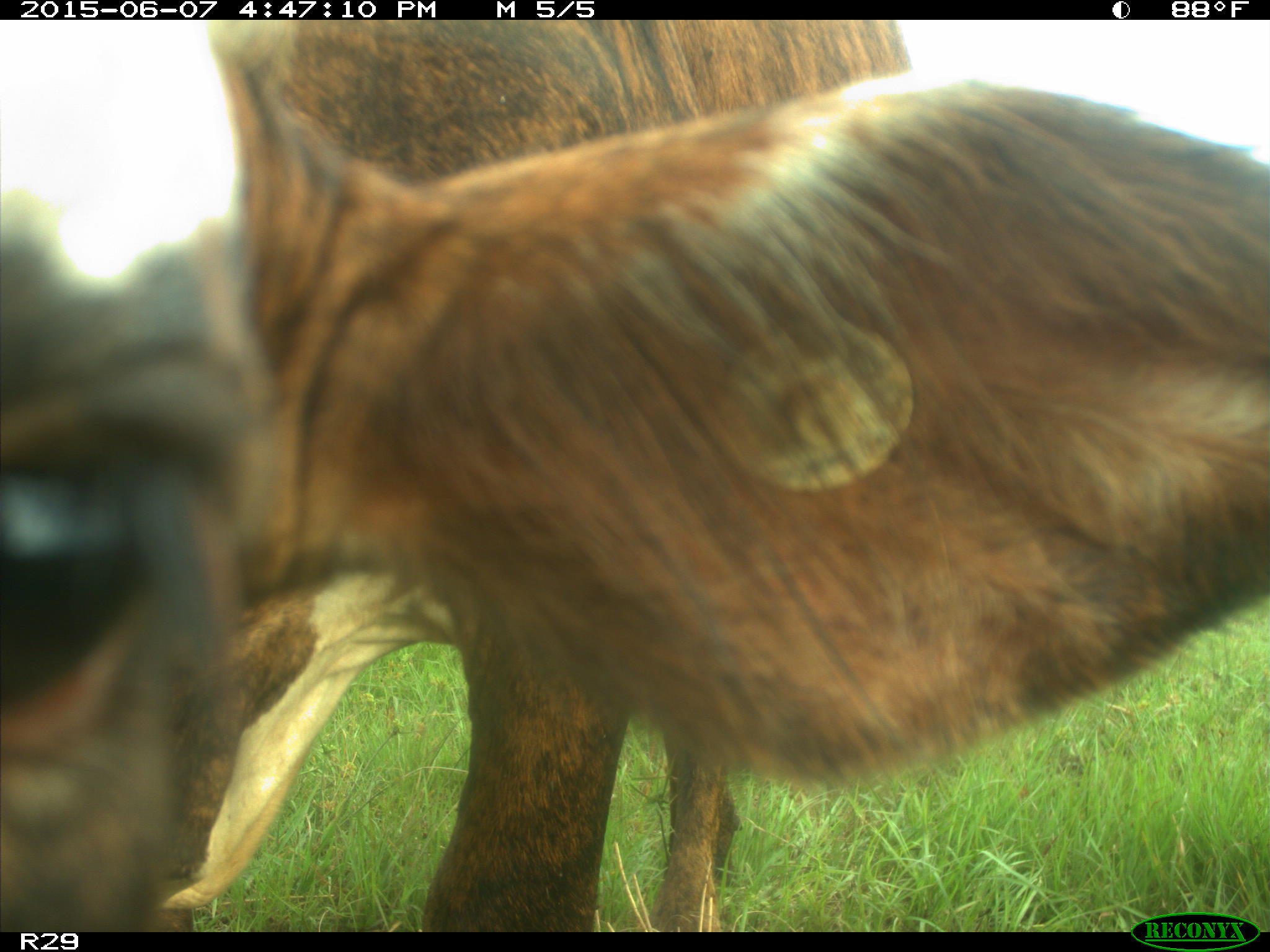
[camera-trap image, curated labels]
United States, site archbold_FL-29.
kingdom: Animalia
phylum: Chordata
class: Mammalia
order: Artiodactyla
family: Bovidae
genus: Bos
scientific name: Bos taurus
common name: domestic cow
Bos taurus (domestic cow).